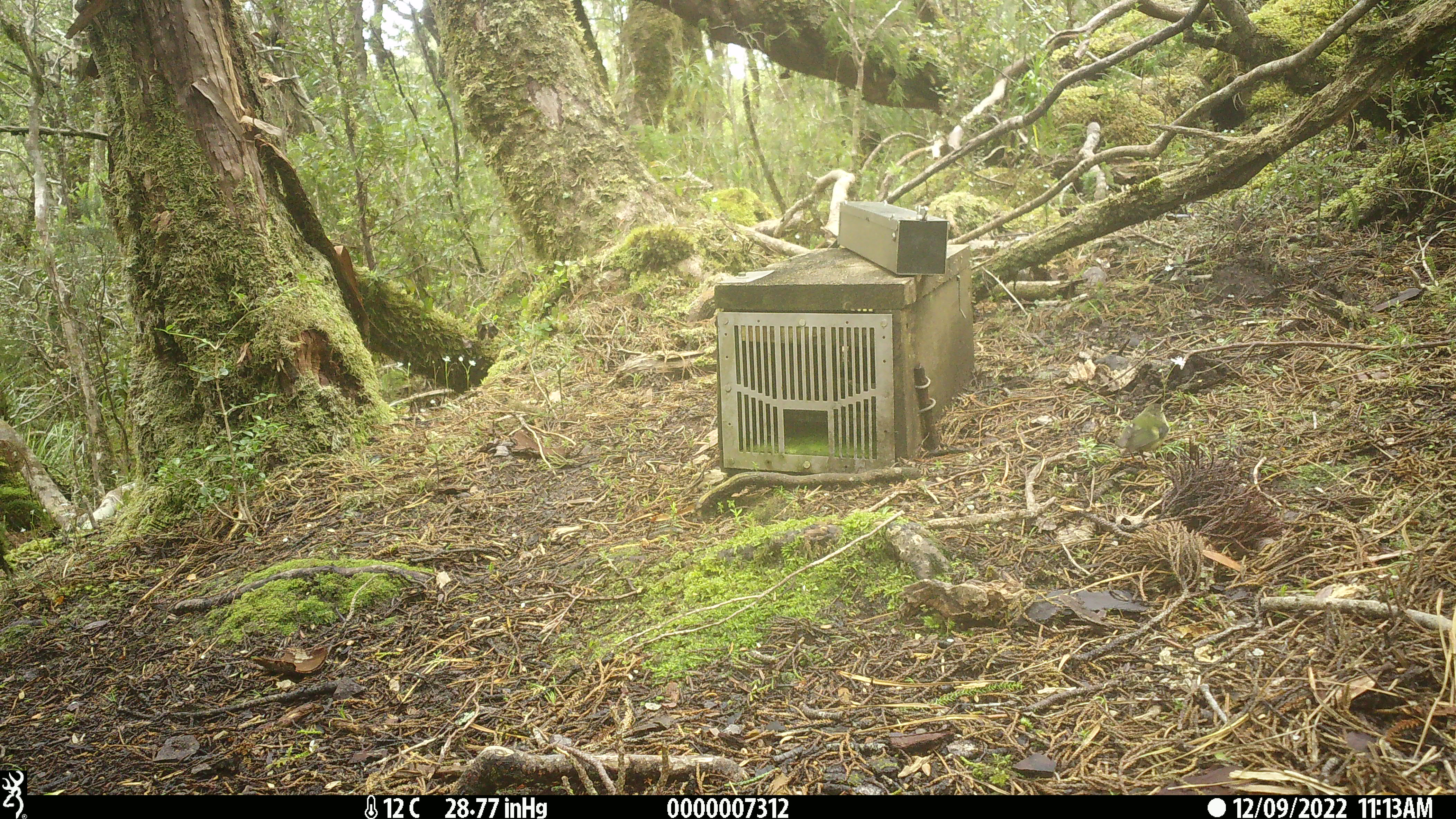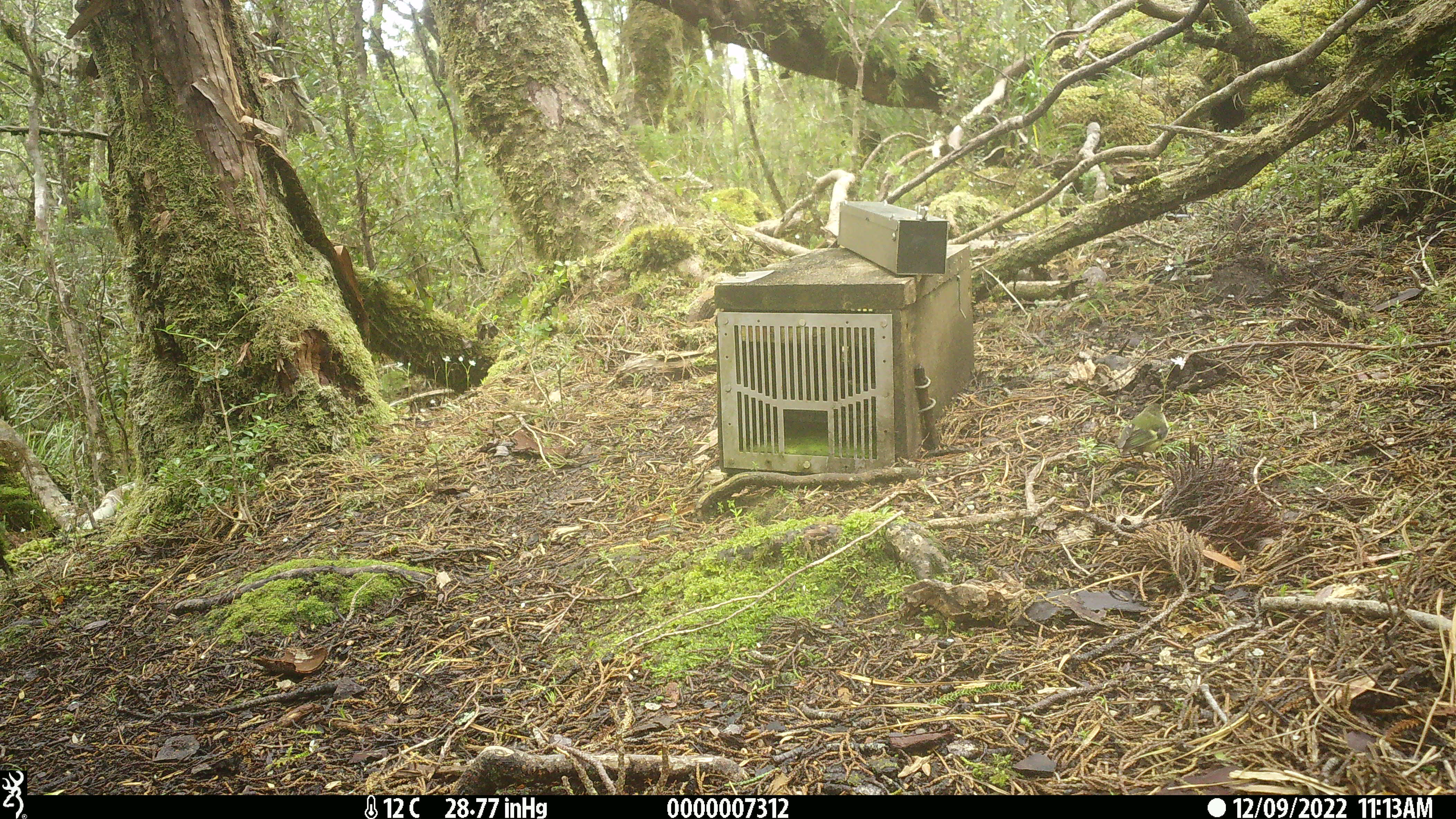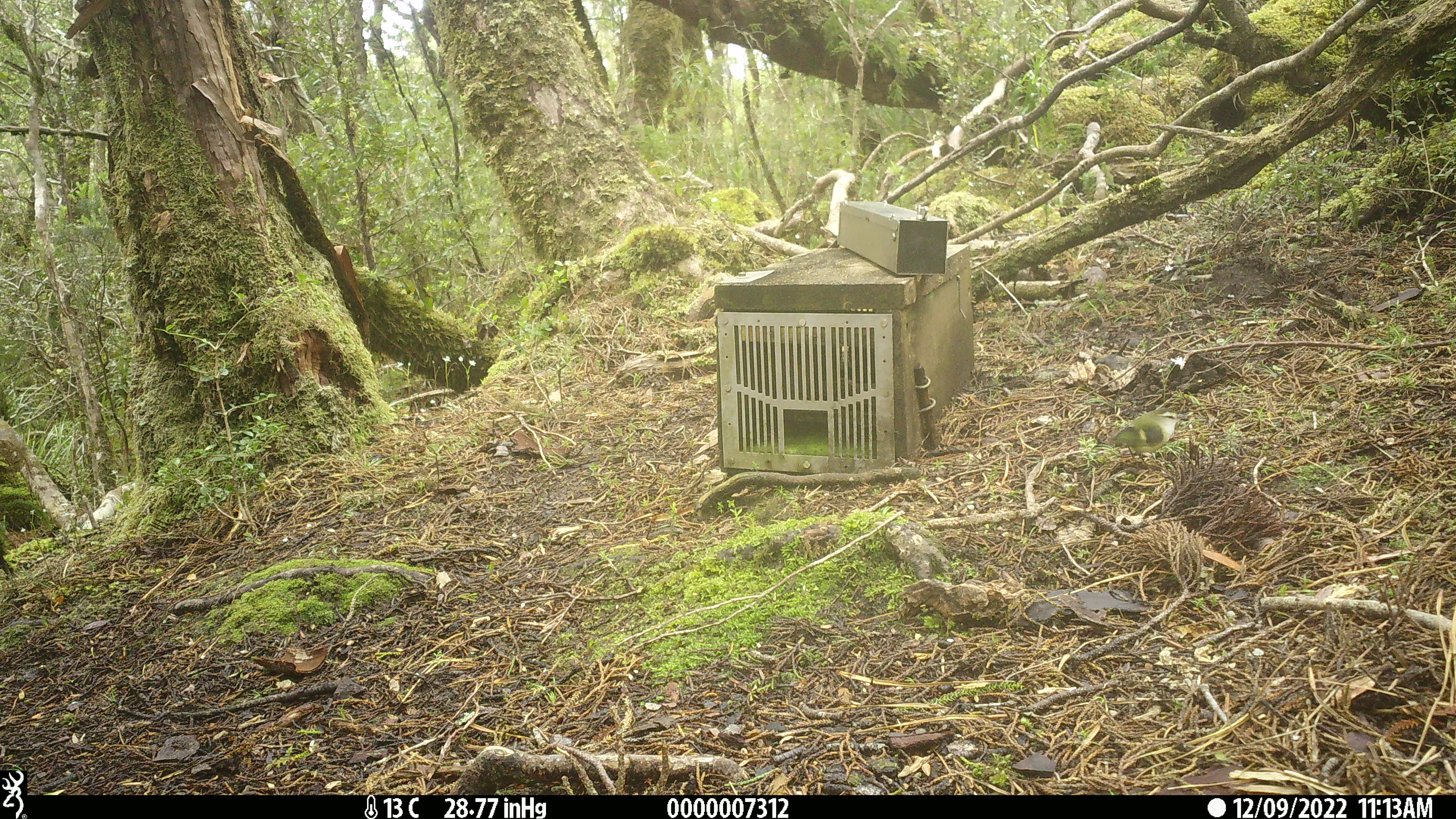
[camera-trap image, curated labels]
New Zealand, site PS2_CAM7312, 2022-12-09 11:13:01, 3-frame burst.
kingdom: Animalia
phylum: Chordata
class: Aves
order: Passeriformes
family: Acanthisittidae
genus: Acanthisitta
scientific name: Acanthisitta chloris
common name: rifleman